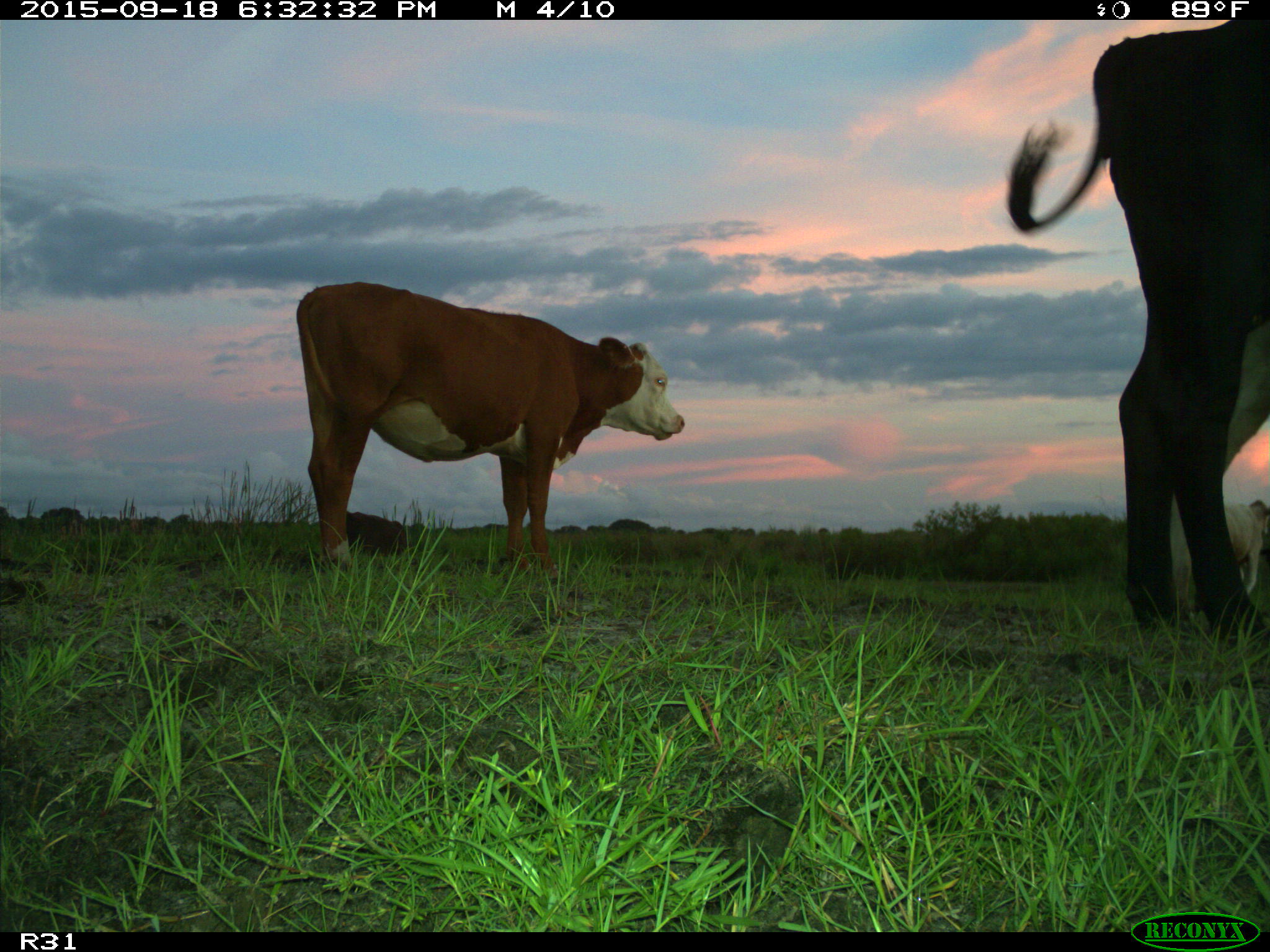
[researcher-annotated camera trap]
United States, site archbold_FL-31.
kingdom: Animalia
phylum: Chordata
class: Mammalia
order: Artiodactyla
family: Bovidae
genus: Bos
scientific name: Bos taurus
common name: domestic cow